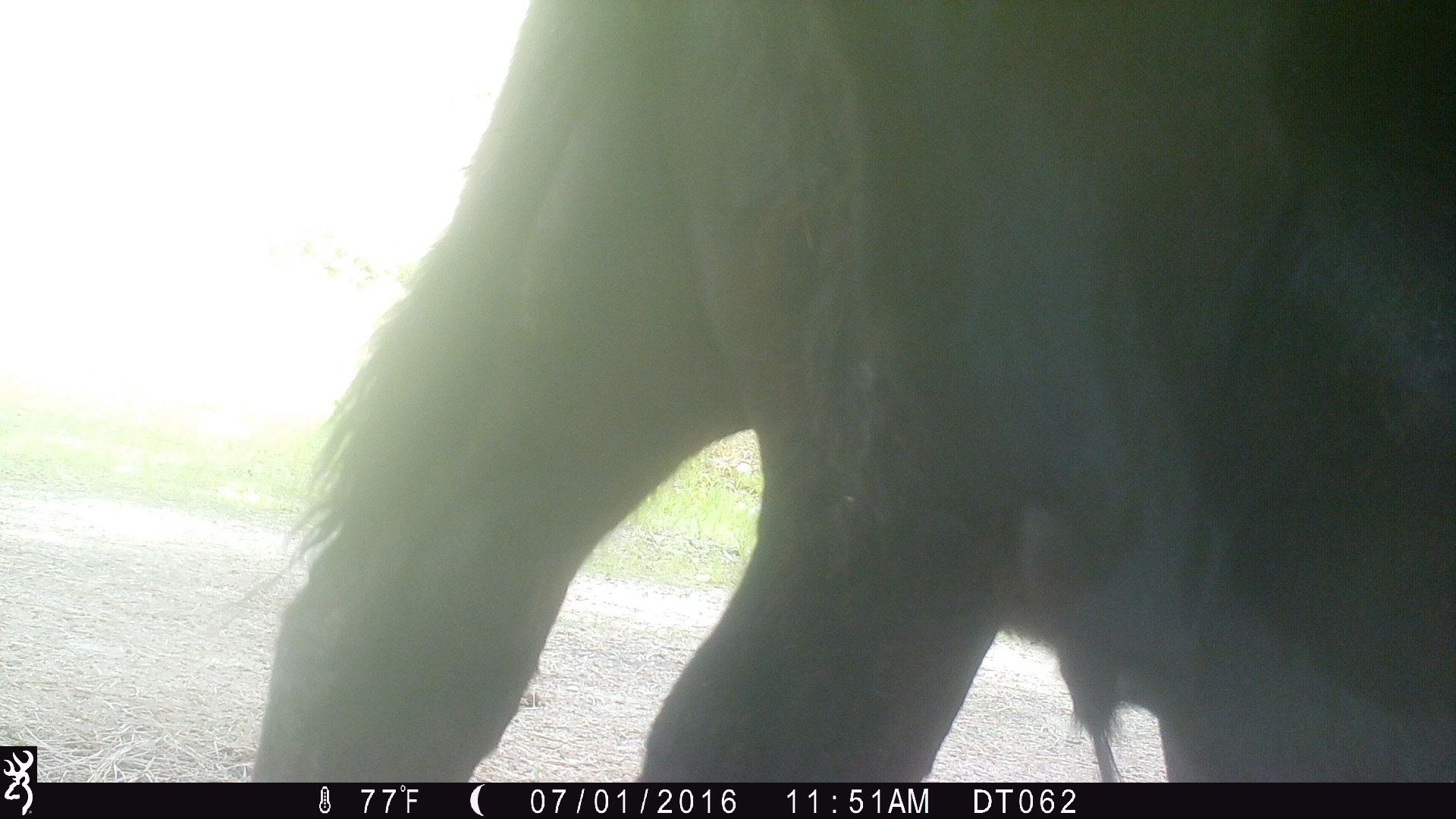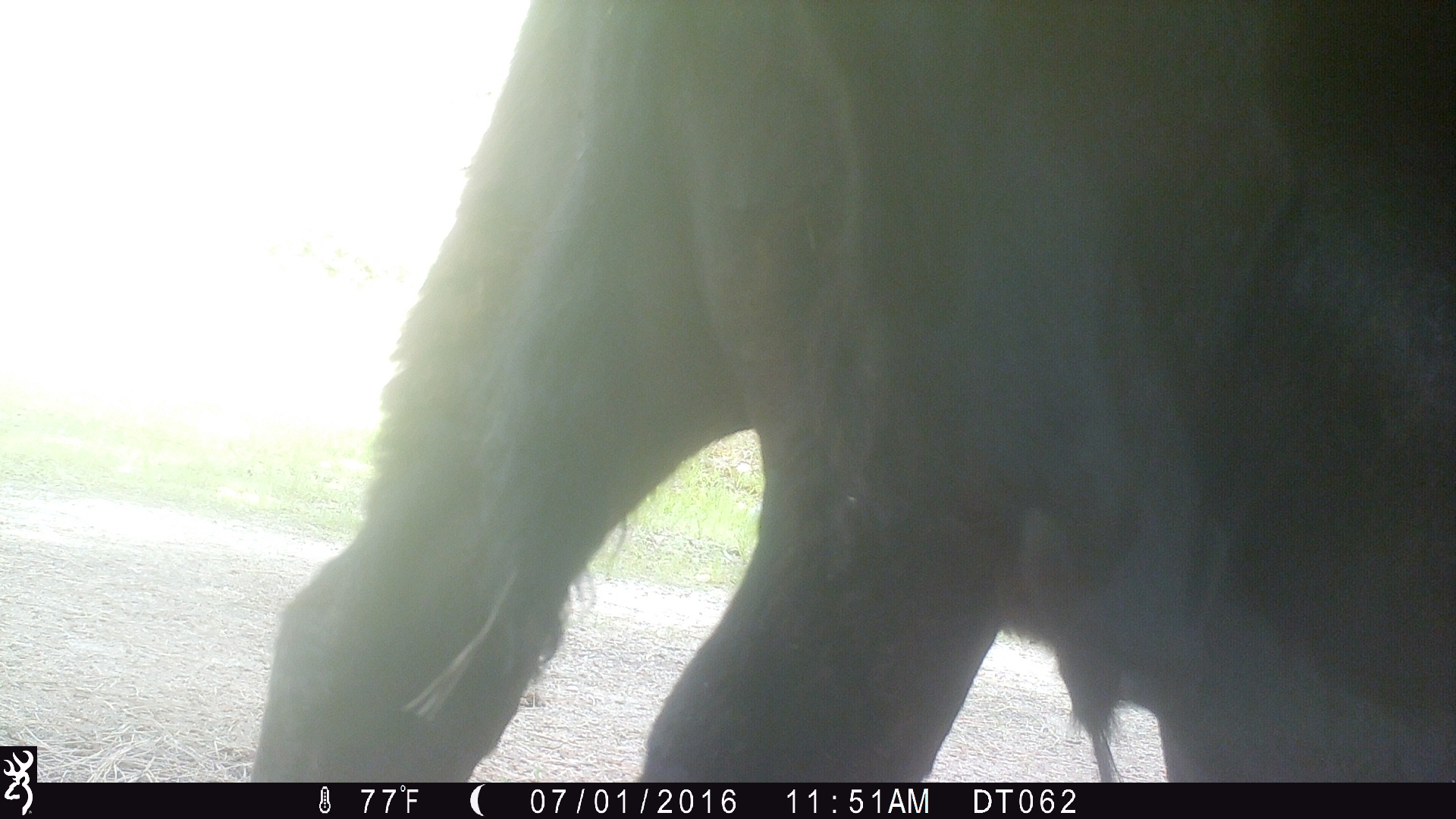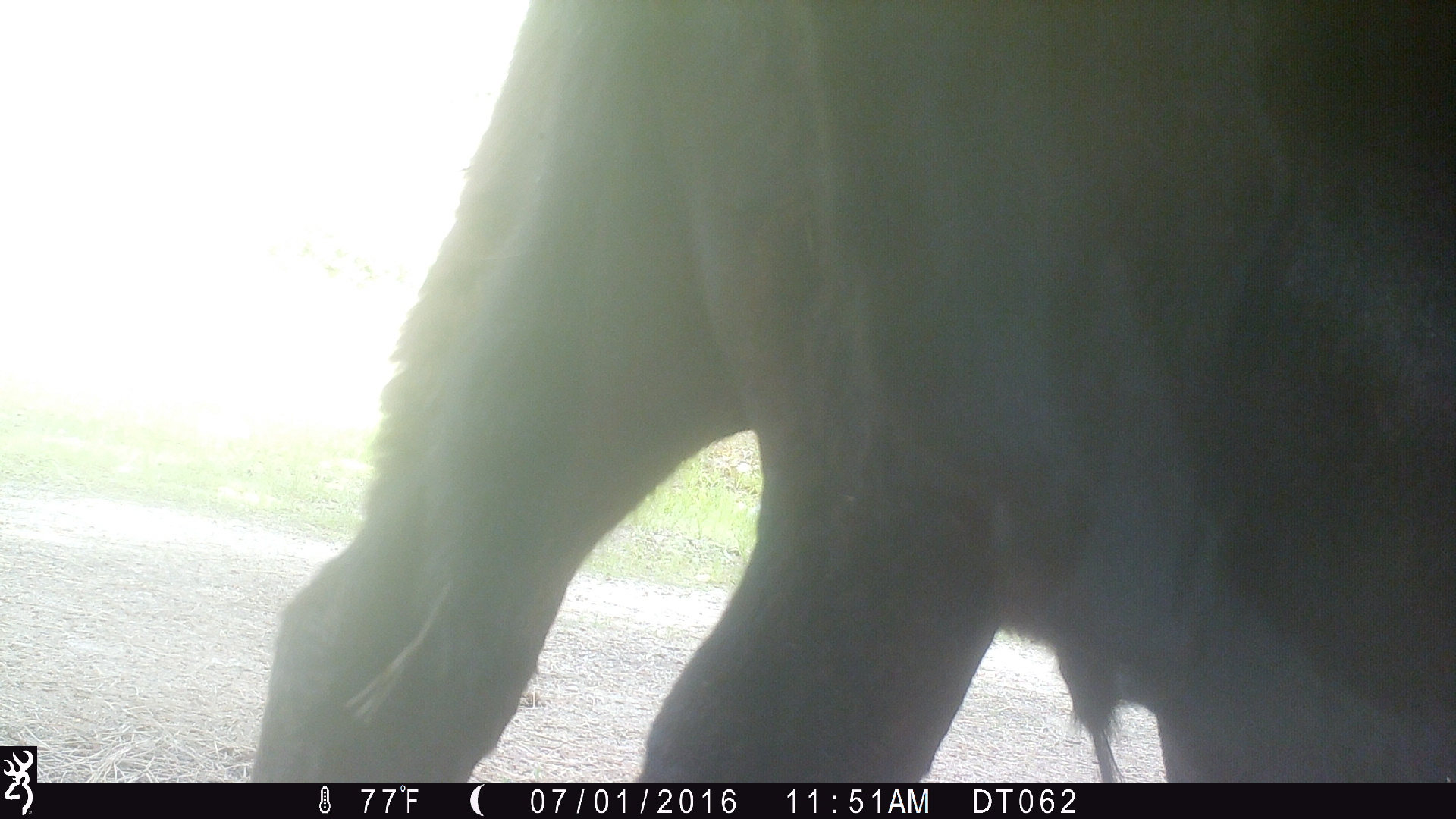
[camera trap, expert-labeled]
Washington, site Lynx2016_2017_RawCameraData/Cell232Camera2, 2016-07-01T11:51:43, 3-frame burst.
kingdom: Animalia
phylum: Chordata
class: Mammalia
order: Artiodactyla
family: Bovidae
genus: Bos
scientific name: Bos taurus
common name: domestic cattle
Domestic cattle (Bos taurus). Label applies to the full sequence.